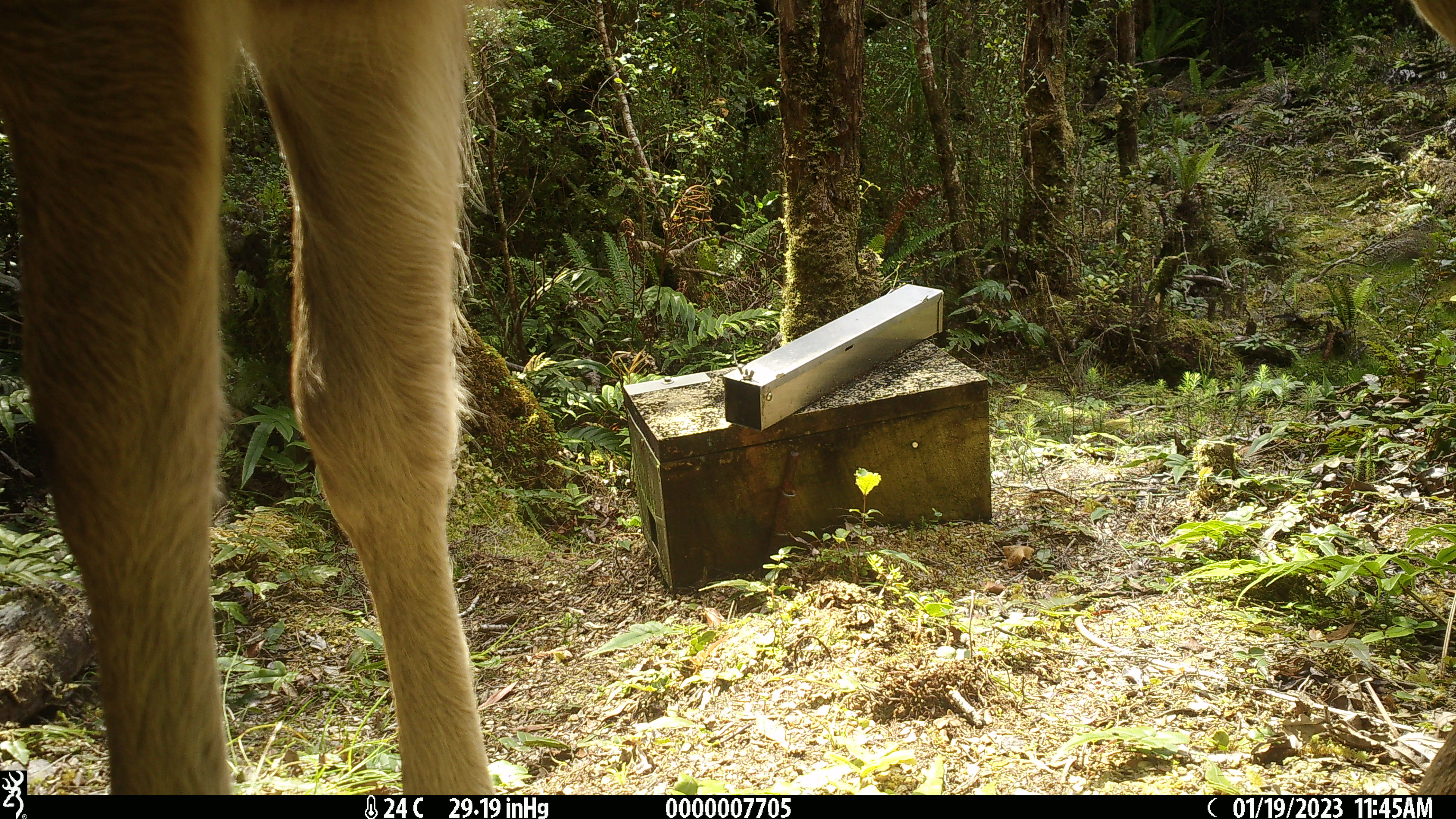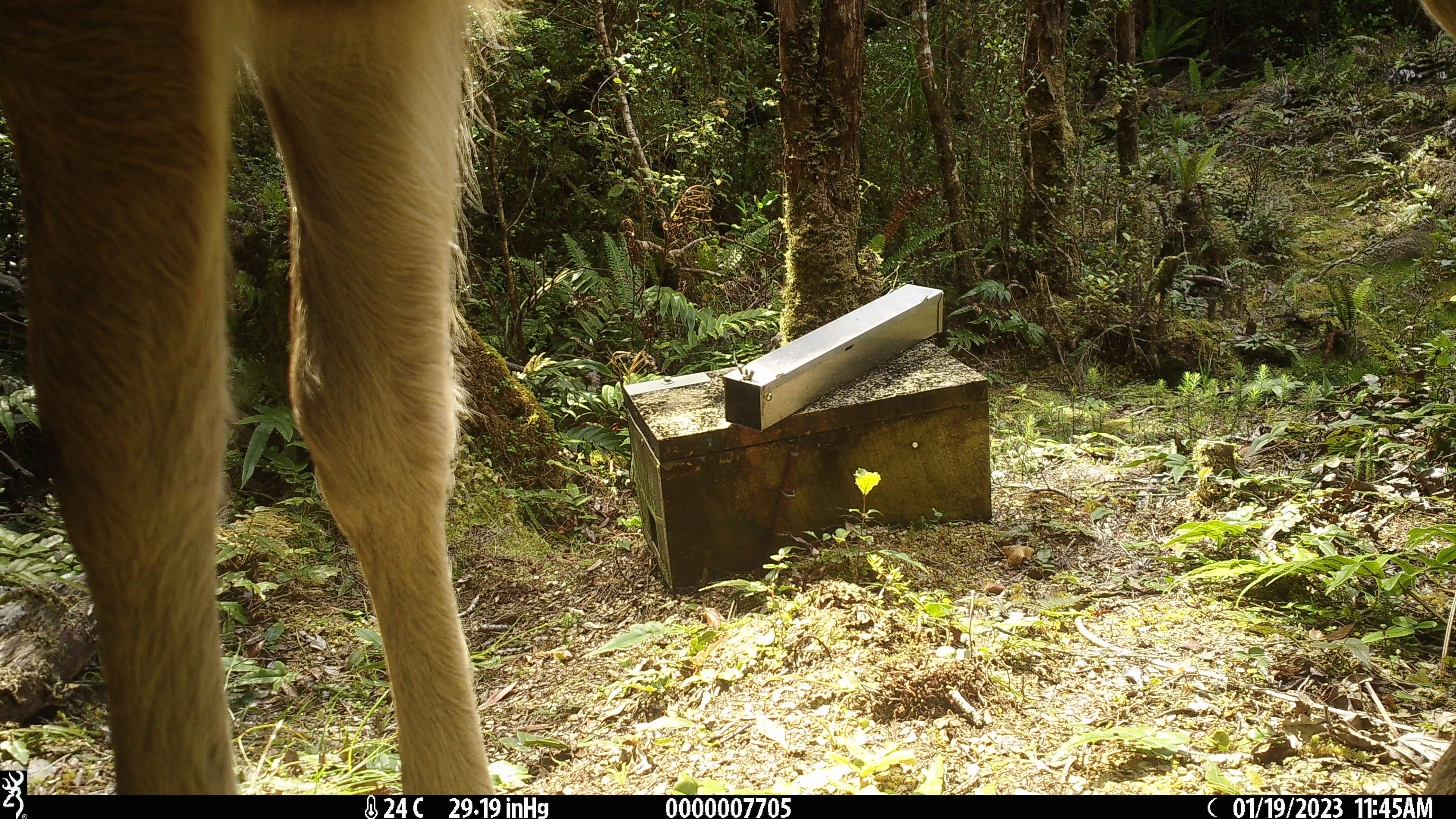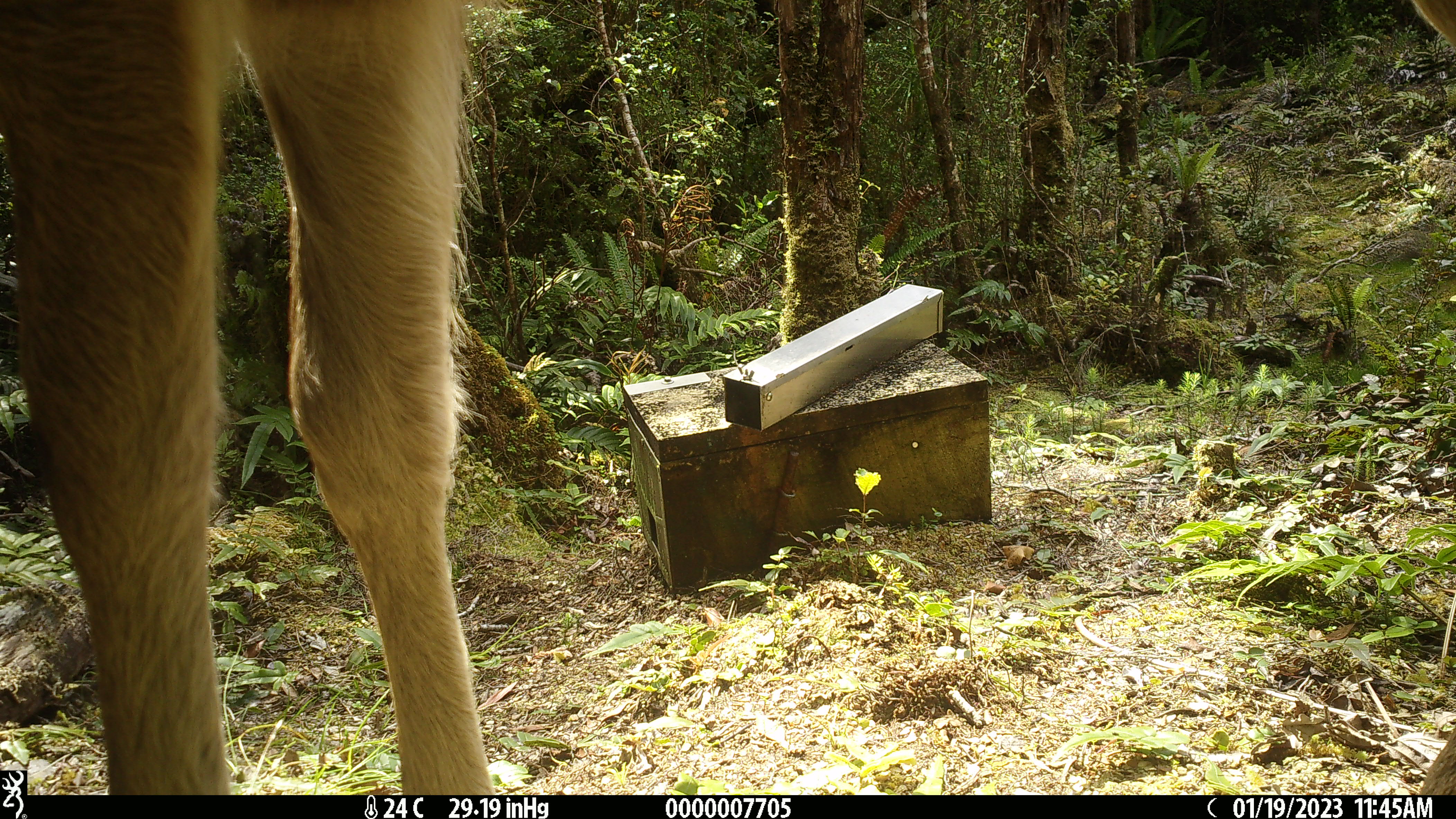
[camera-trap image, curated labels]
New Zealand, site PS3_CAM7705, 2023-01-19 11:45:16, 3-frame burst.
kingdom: Animalia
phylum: Chordata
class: Mammalia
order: Artiodactyla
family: Cervidae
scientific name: Cervidae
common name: deer